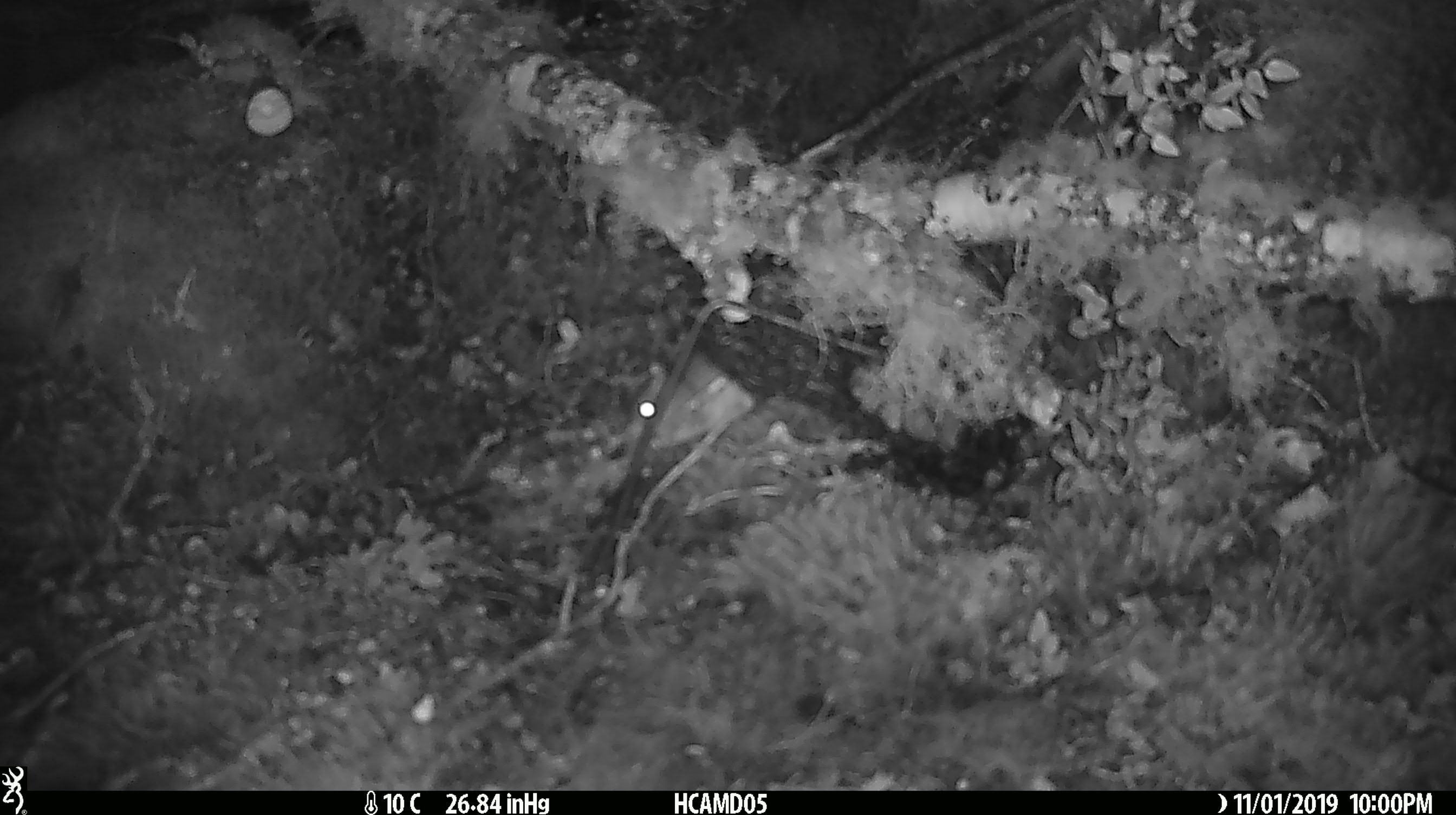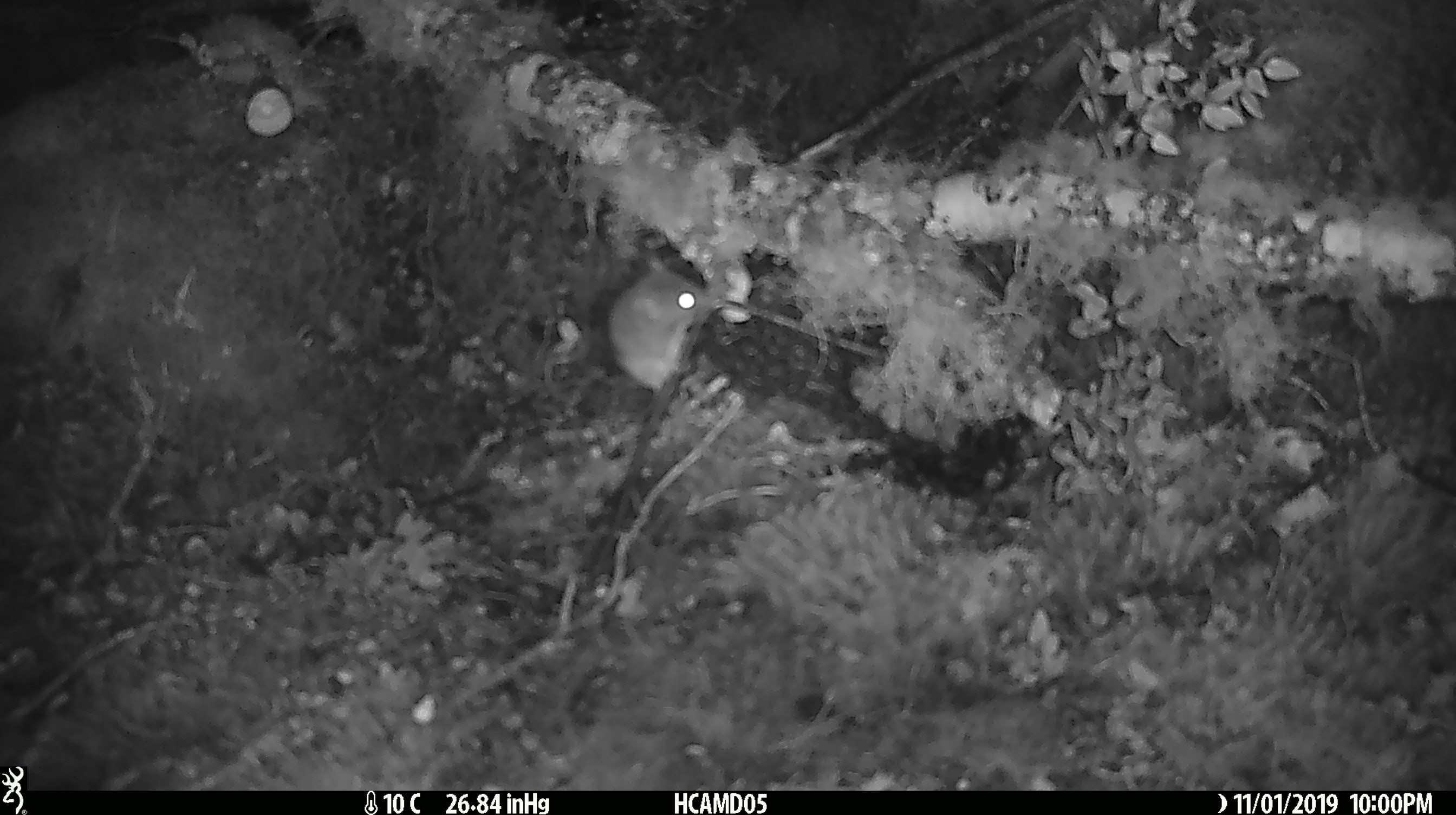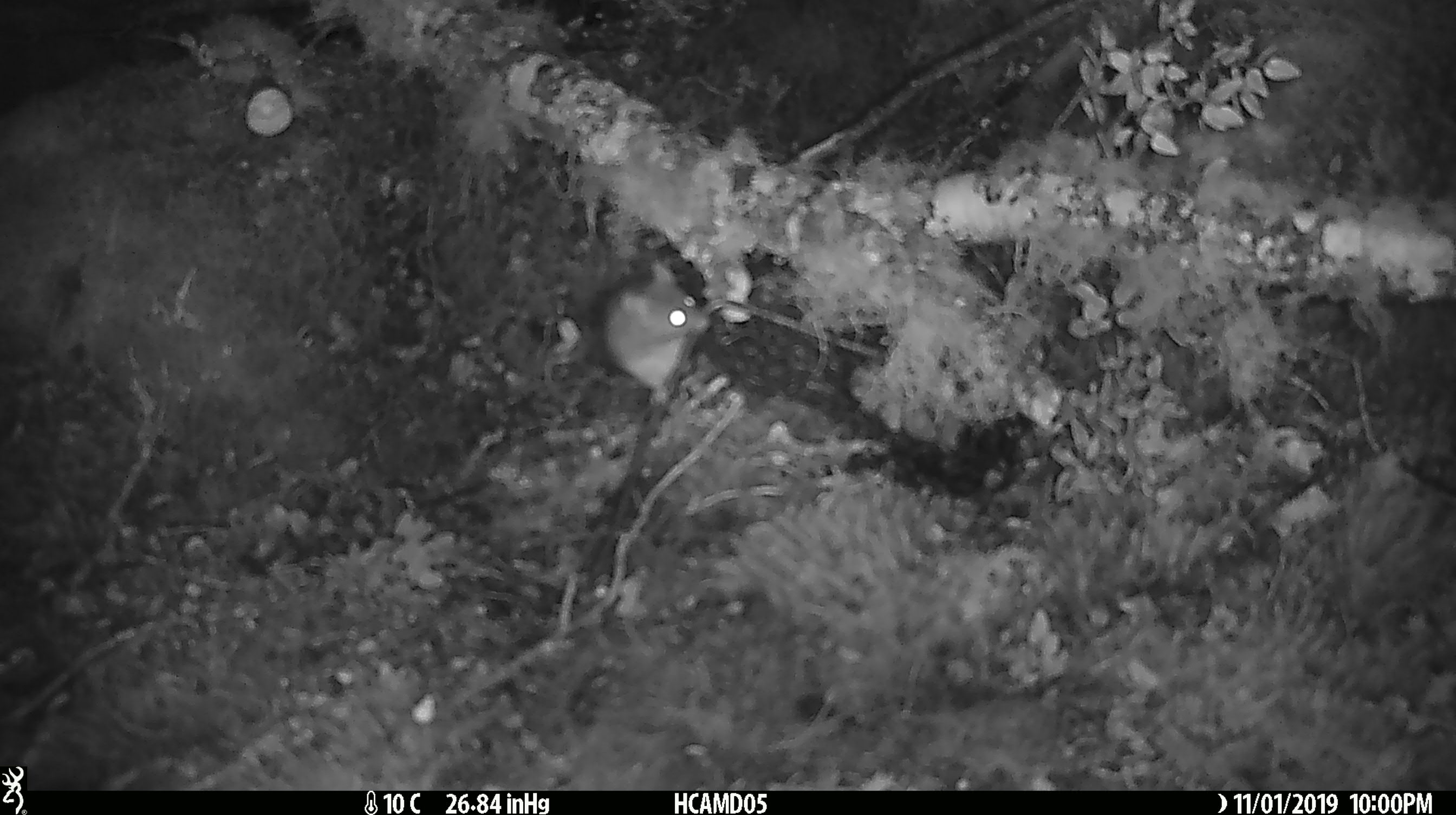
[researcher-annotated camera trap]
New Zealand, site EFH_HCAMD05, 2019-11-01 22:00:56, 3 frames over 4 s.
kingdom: Animalia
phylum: Chordata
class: Mammalia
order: Rodentia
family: Muridae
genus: Mus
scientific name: Mus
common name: mouse